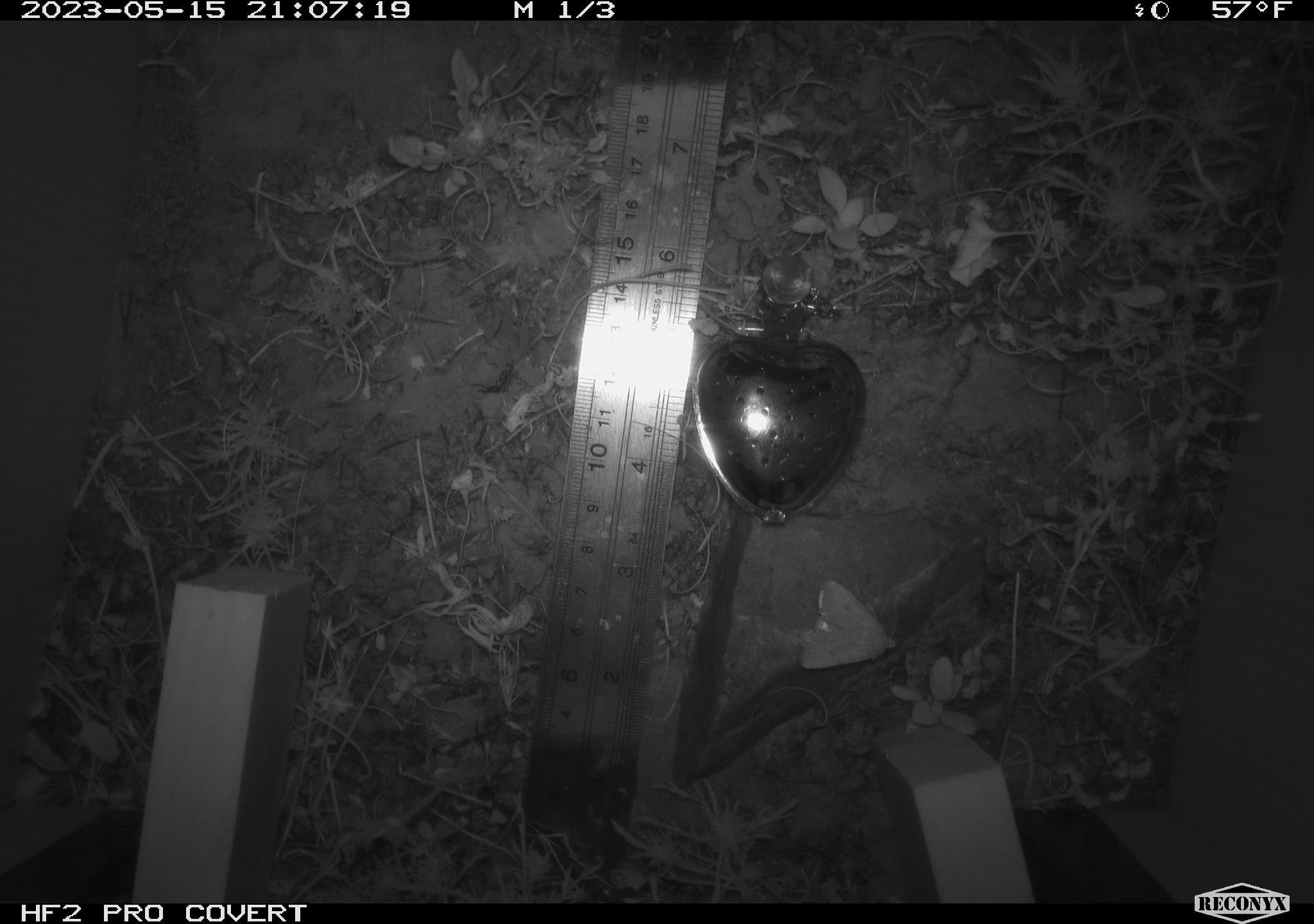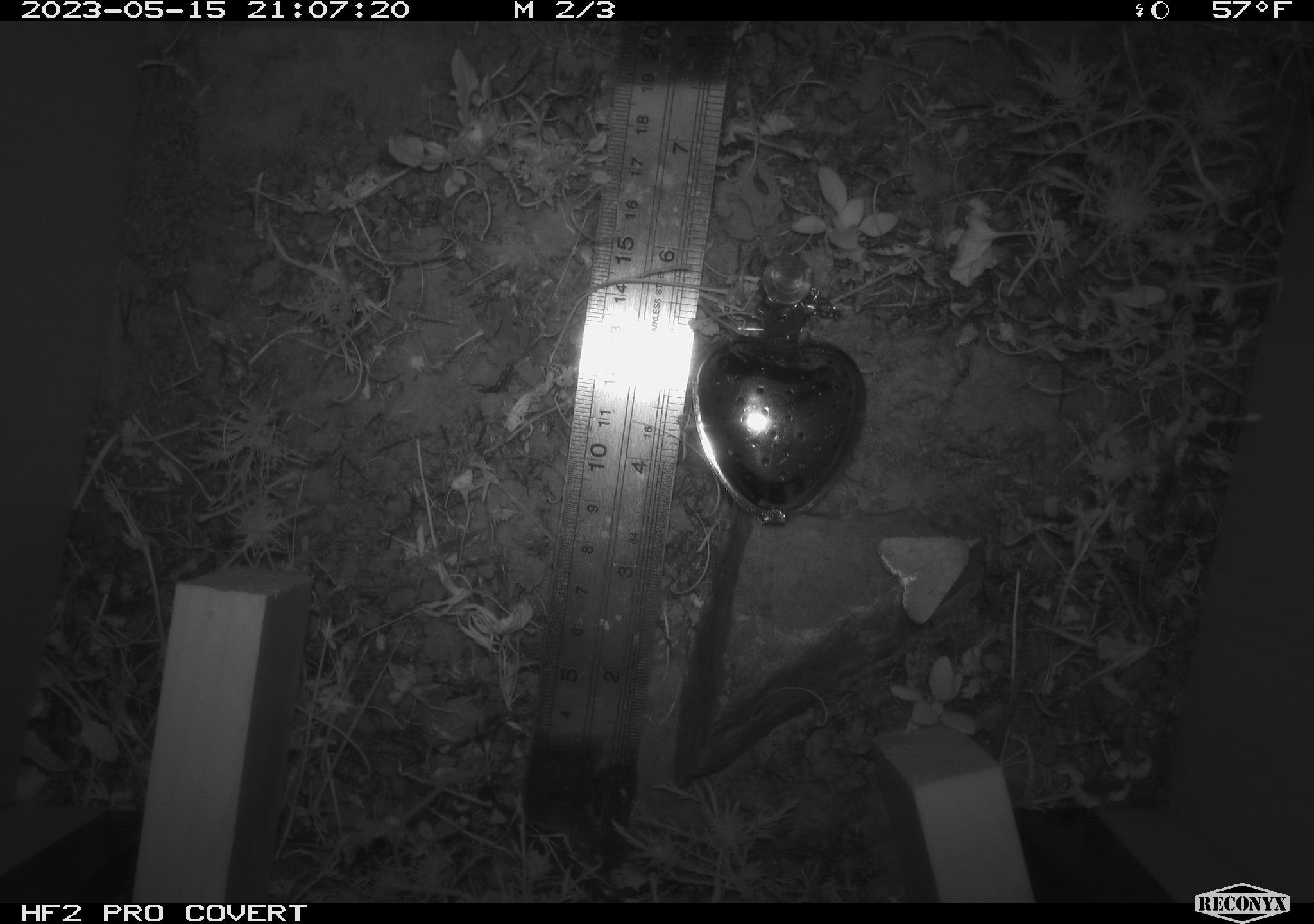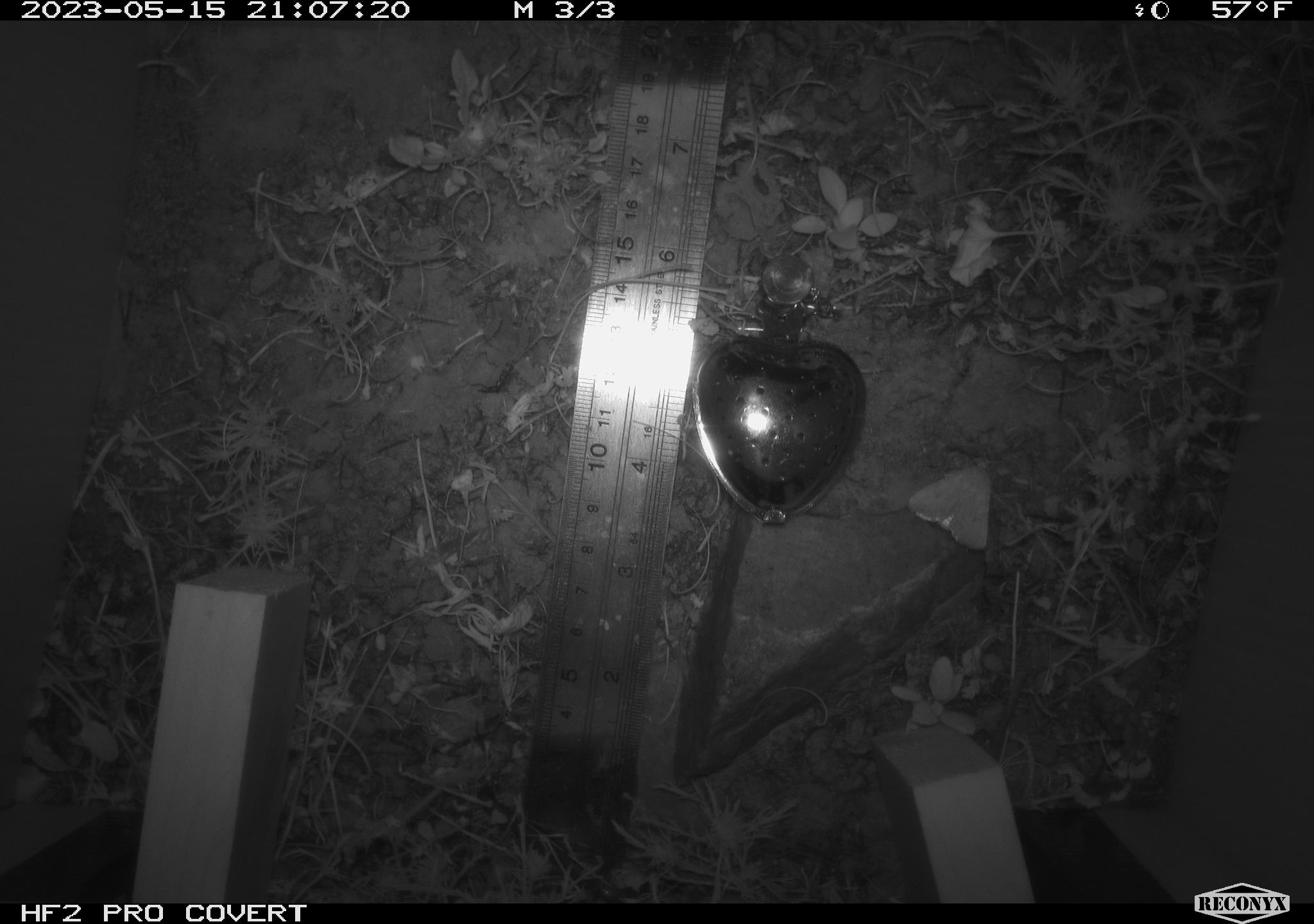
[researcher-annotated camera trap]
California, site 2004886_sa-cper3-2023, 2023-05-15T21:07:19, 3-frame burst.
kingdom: Animalia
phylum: Arthropoda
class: Insecta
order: Lepidoptera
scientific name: Lepidoptera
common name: butterflies and moths